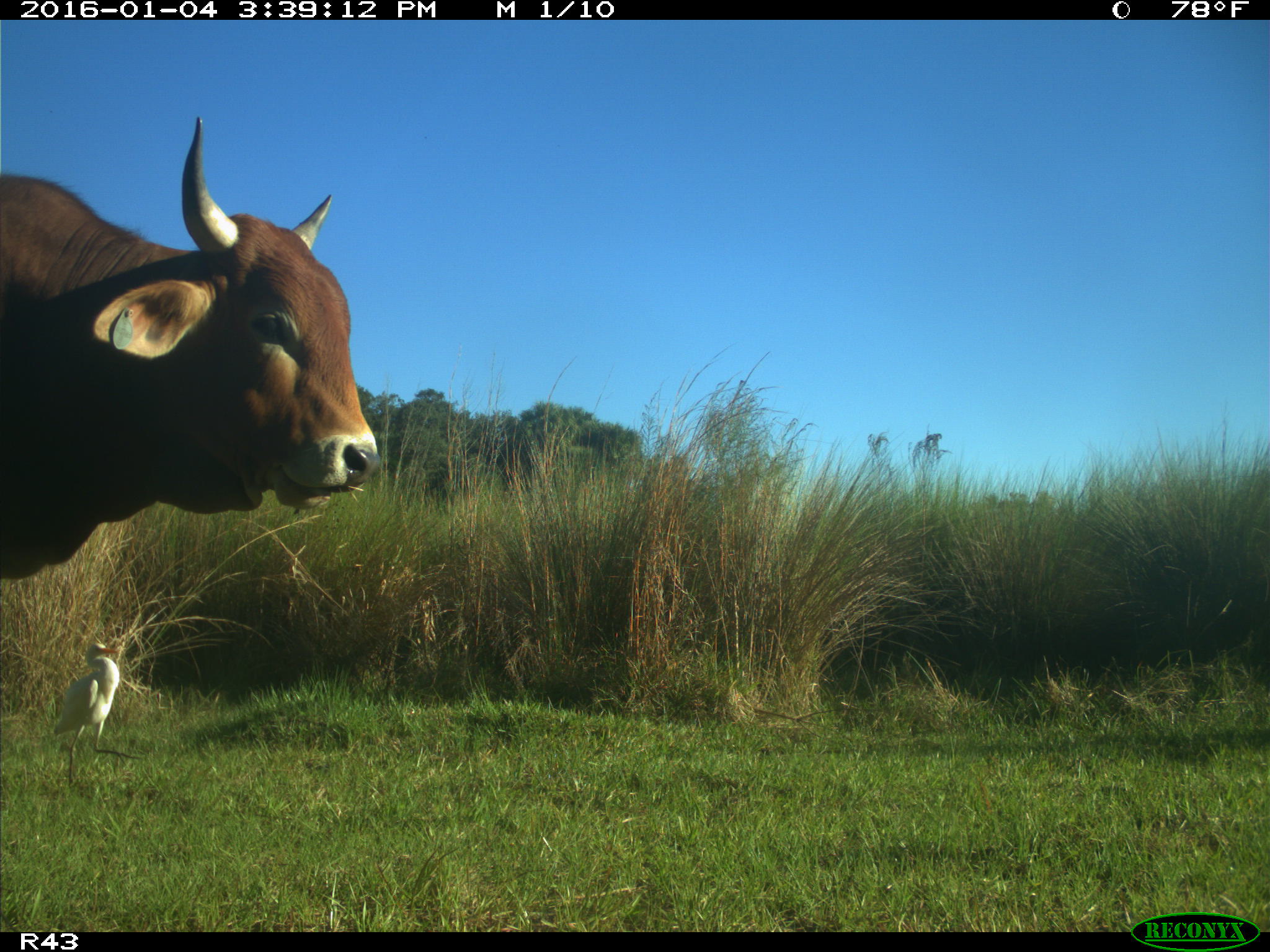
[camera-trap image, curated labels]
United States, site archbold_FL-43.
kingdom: Animalia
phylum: Chordata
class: Mammalia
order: Artiodactyla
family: Bovidae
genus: Bos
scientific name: Bos taurus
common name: domestic cow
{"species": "Bos taurus (domestic cow)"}